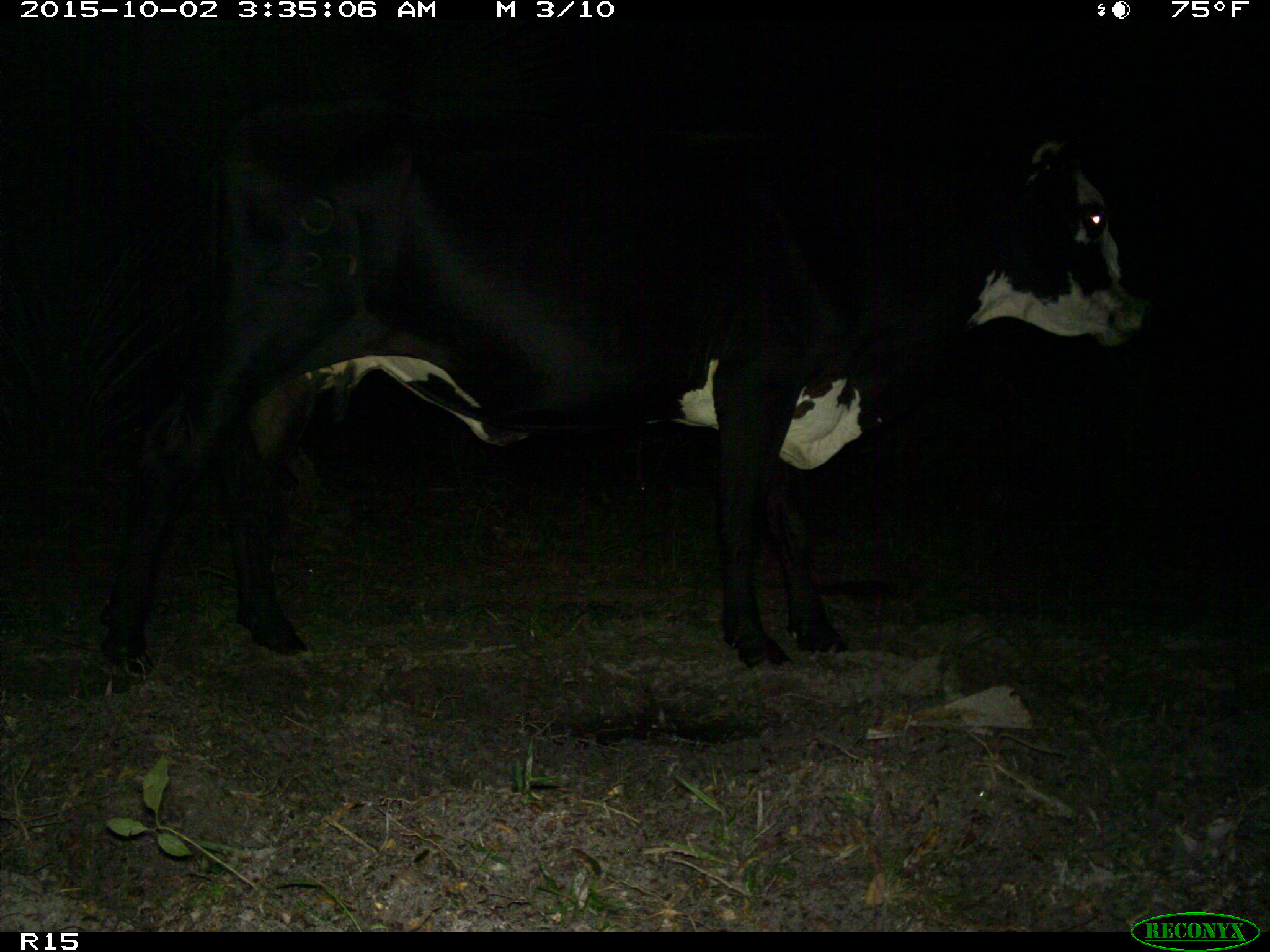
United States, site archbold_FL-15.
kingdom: Animalia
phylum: Chordata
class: Mammalia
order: Artiodactyla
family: Bovidae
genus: Bos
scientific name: Bos taurus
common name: domestic cow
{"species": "Bos taurus (domestic cow)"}